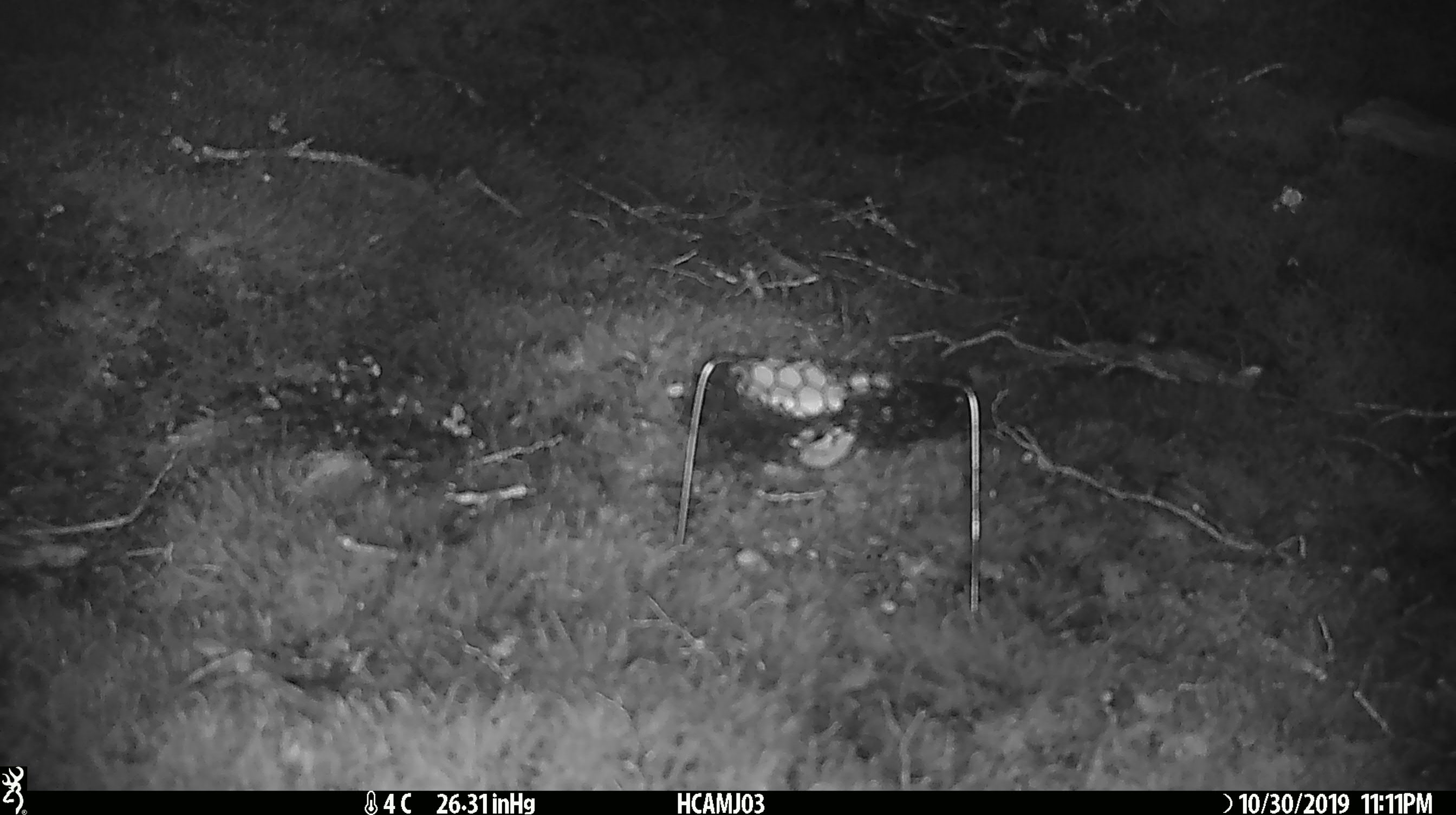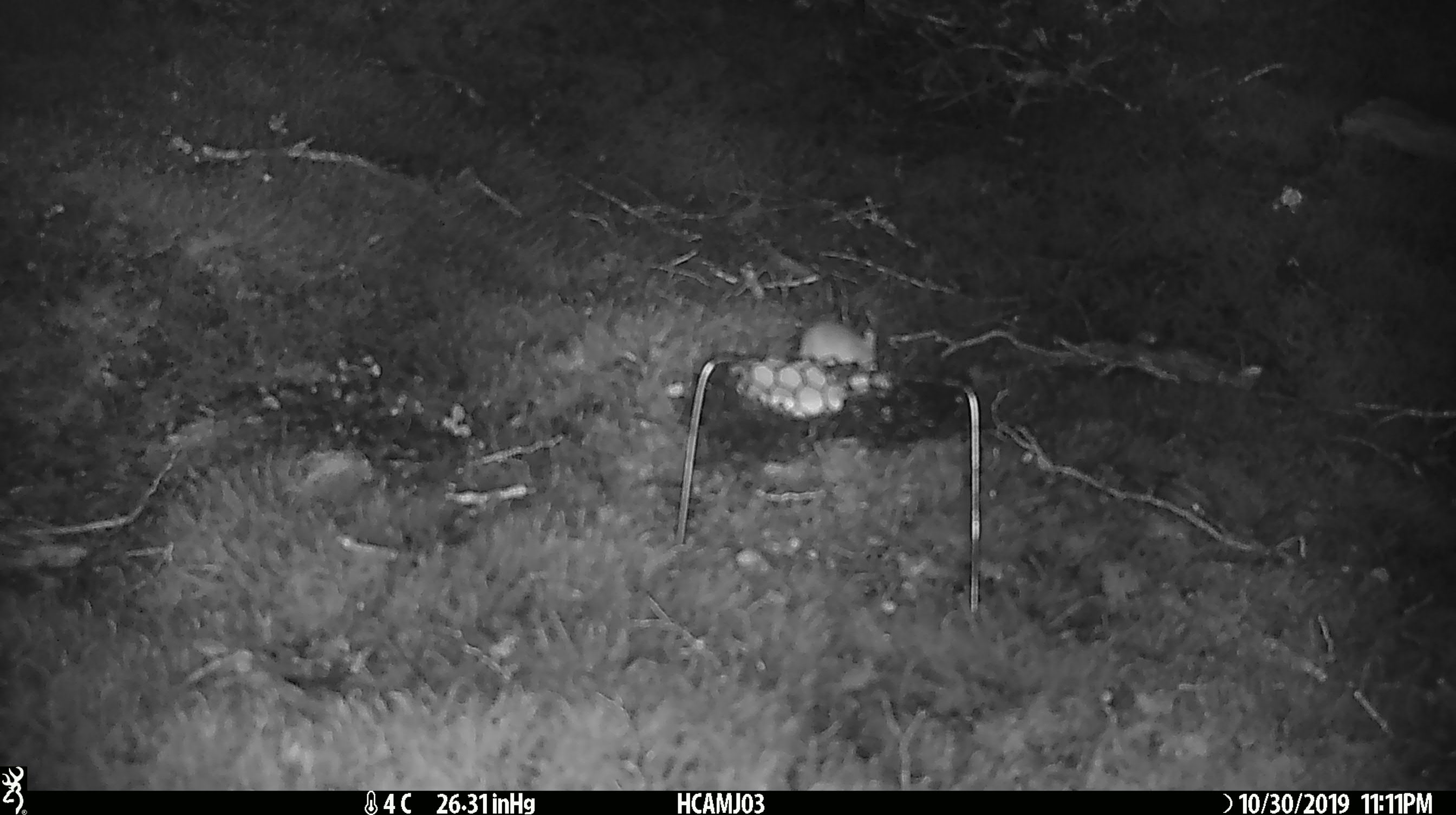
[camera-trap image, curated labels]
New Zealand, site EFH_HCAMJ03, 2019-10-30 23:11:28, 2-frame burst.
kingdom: Animalia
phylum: Chordata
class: Mammalia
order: Rodentia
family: Muridae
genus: Mus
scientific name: Mus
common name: mouse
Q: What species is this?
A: Mouse (Mus).